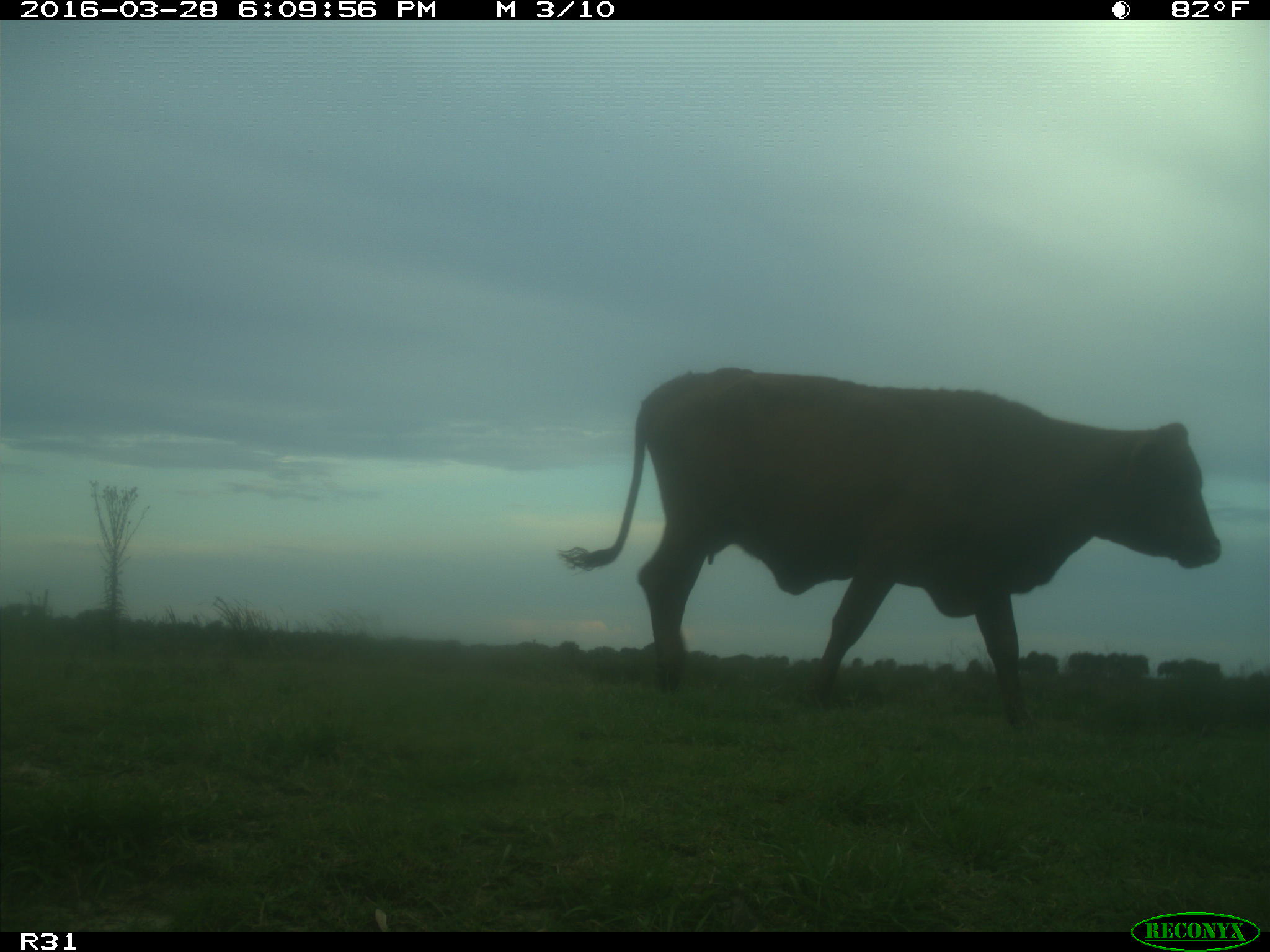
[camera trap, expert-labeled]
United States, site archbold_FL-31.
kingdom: Animalia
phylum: Chordata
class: Mammalia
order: Artiodactyla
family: Bovidae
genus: Bos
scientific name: Bos taurus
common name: domestic cow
Bos taurus (domestic cow).